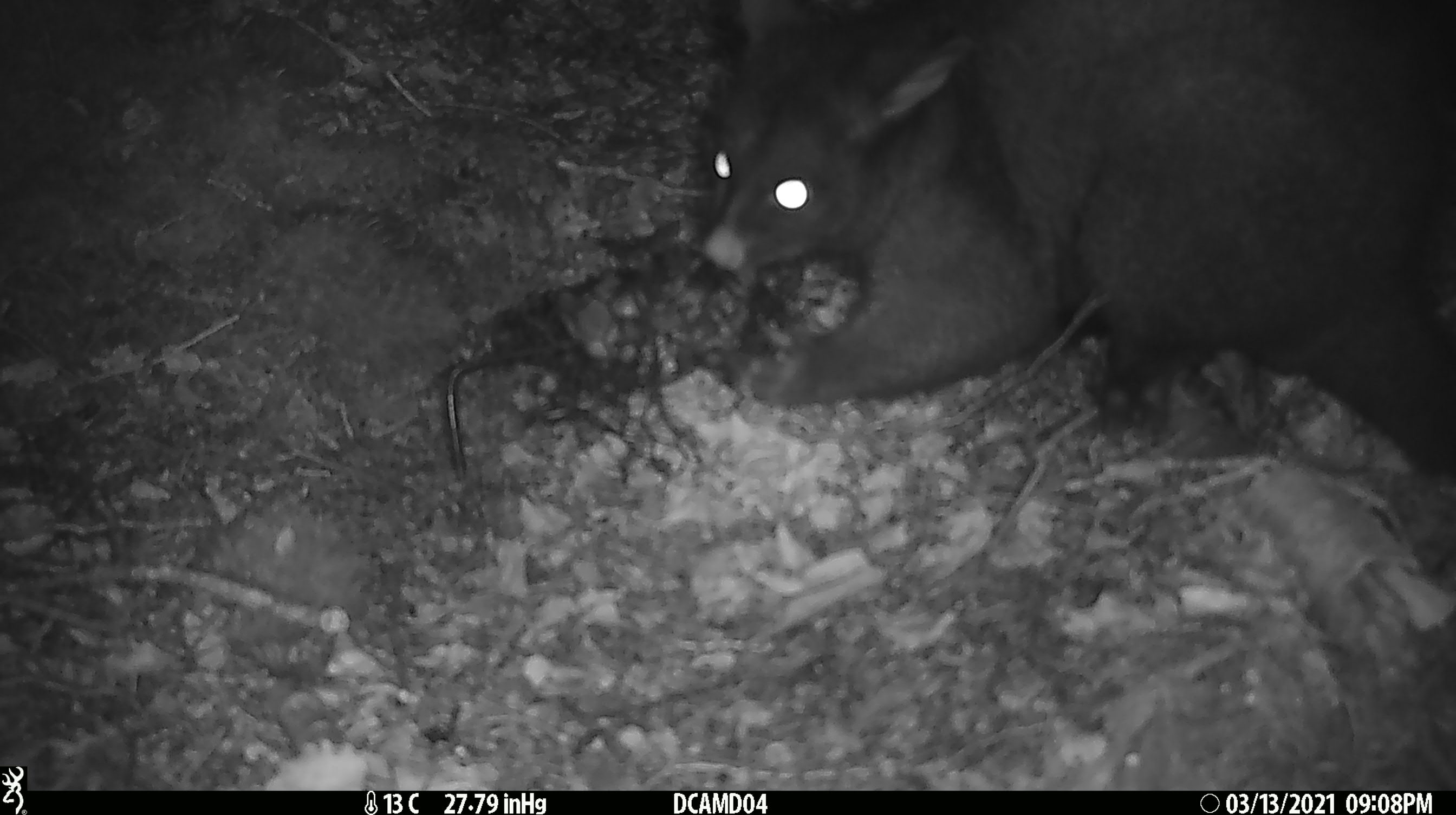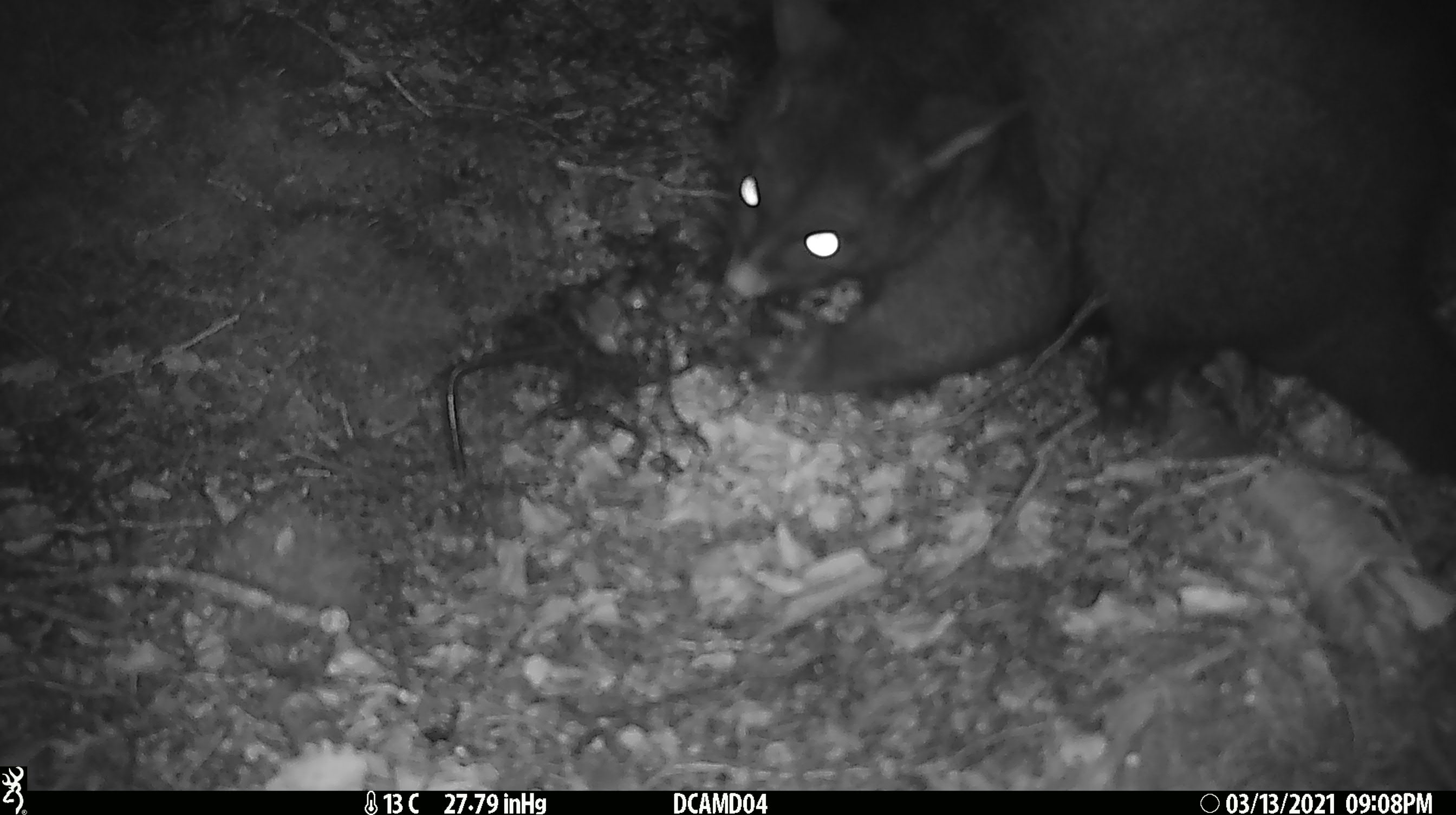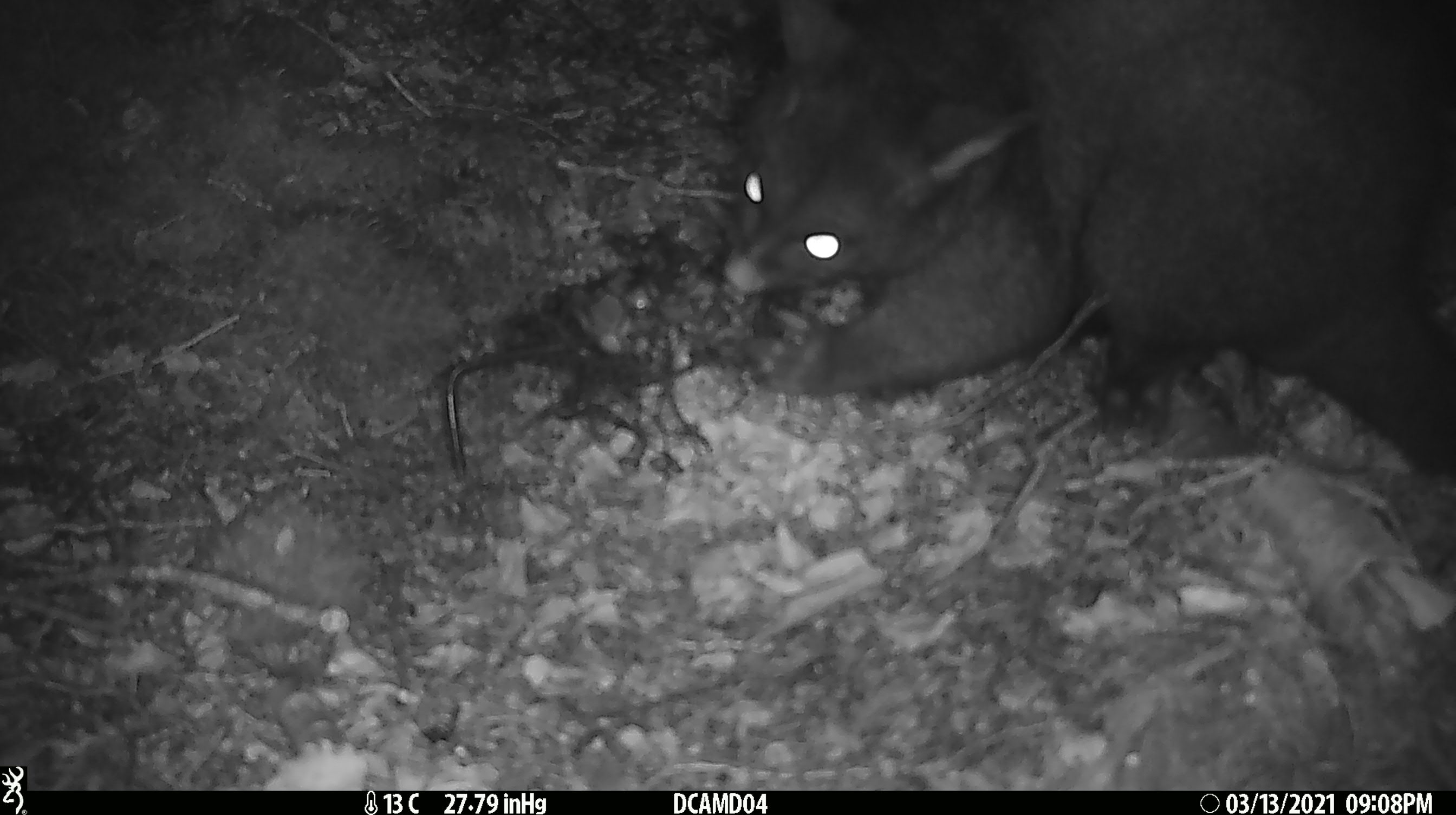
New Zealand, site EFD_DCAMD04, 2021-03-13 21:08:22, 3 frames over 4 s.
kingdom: Animalia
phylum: Chordata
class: Mammalia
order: Diprotodontia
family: Phalangeridae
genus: Trichosurus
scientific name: Trichosurus vulpecula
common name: common brushtail possum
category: possum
Possum (common brushtail possum) (Trichosurus vulpecula).